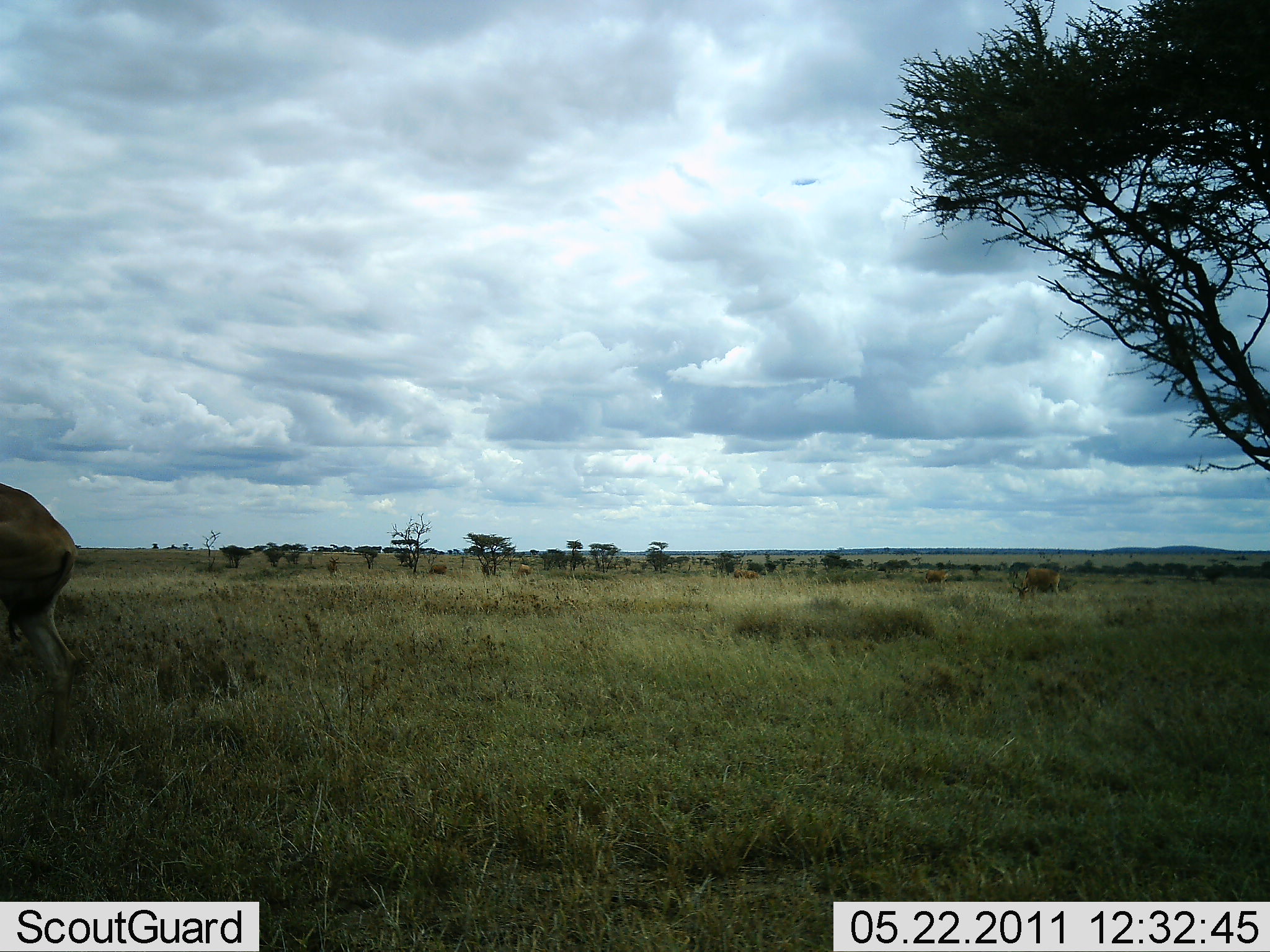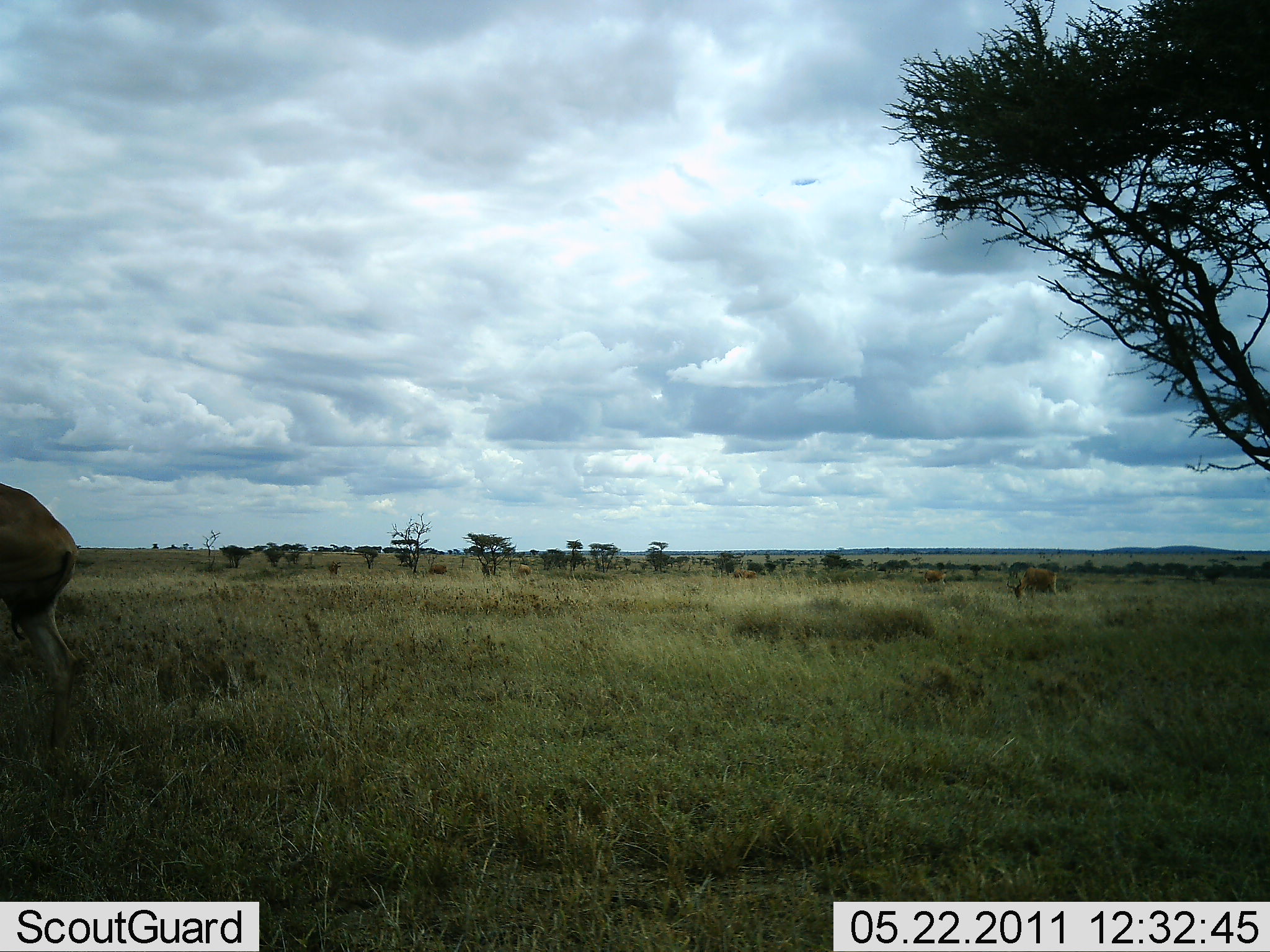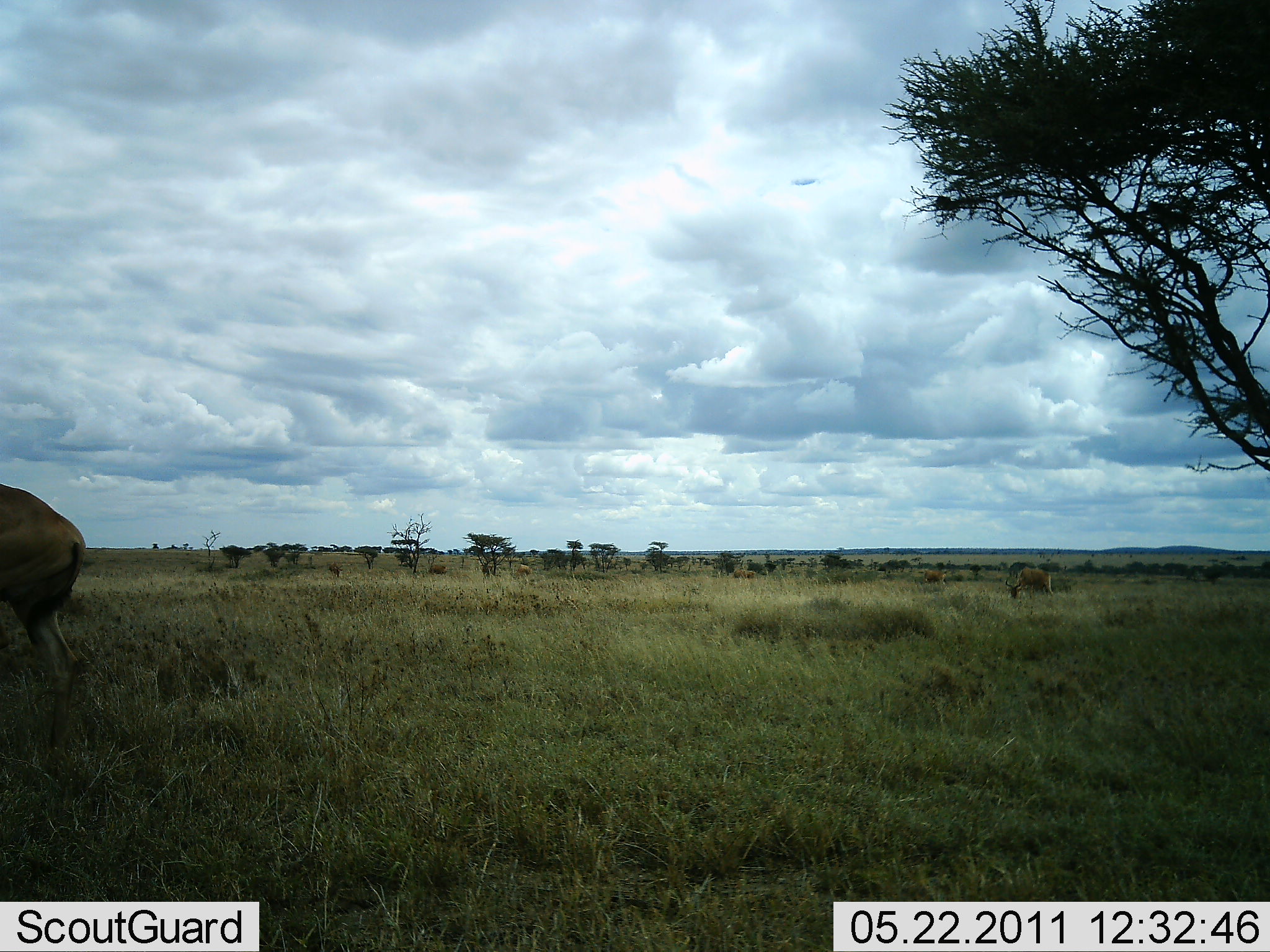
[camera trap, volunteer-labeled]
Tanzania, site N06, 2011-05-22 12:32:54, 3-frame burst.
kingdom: Animalia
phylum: Chordata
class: Mammalia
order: Artiodactyla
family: Bovidae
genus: Alcelaphus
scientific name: Alcelaphus buselaphus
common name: hartebeest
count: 2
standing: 75%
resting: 0%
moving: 25%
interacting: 0%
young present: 0%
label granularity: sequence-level